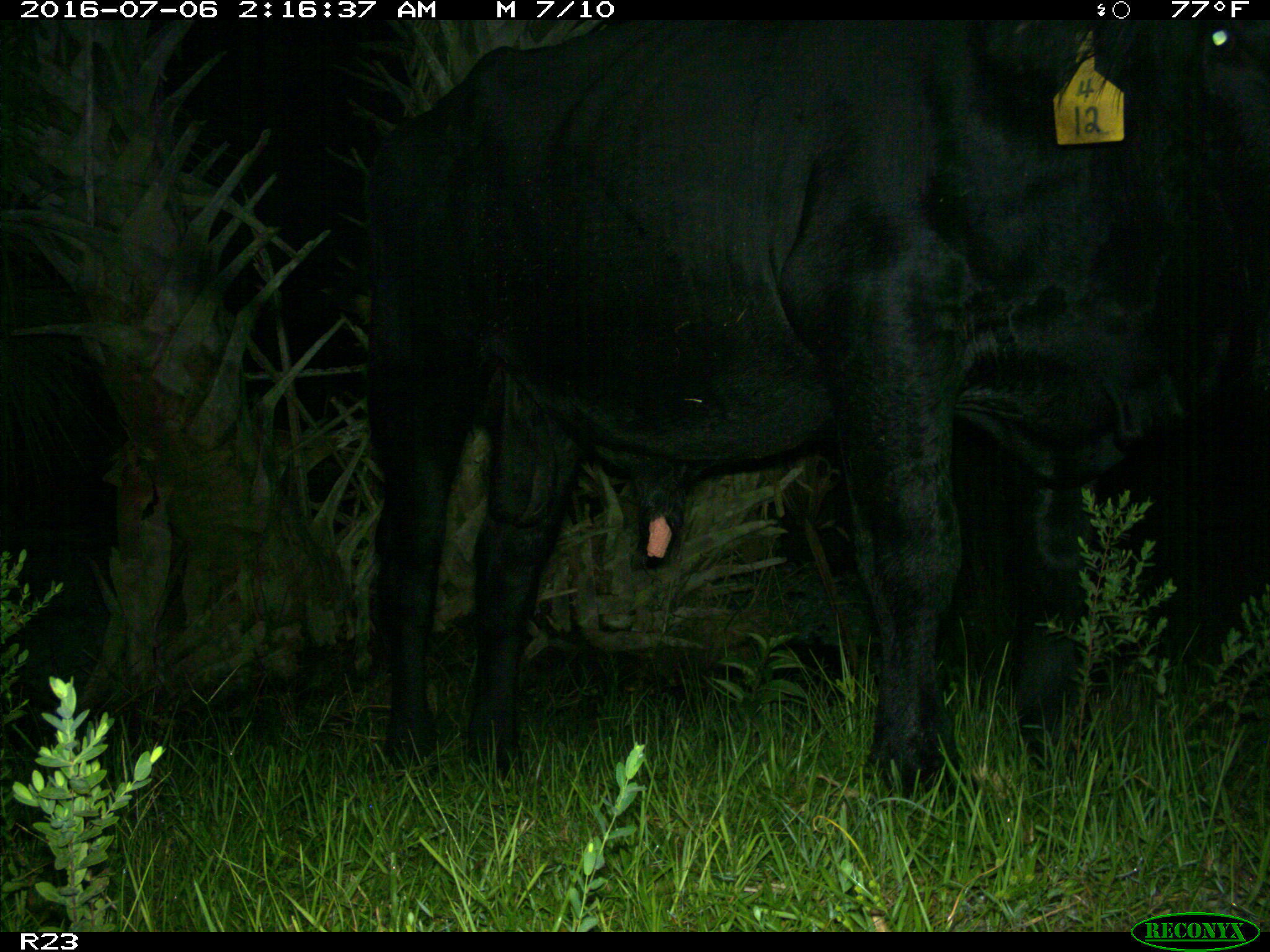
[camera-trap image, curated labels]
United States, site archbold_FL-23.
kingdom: Animalia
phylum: Chordata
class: Mammalia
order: Artiodactyla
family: Bovidae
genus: Bos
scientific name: Bos taurus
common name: domestic cow